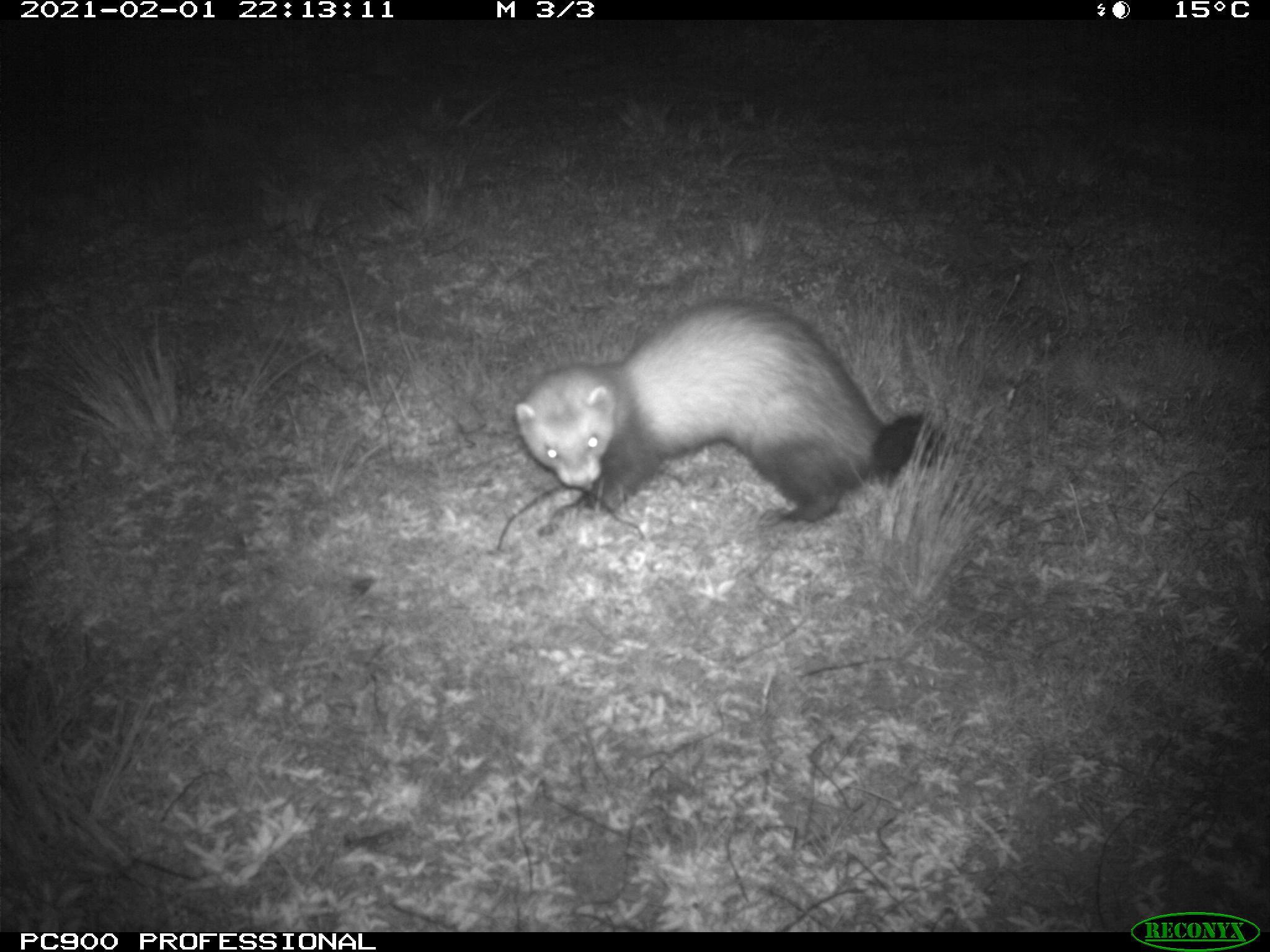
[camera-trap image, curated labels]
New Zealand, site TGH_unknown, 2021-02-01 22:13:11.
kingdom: Animalia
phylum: Chordata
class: Mammalia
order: Carnivora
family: Mustelidae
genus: Mustela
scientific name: Mustela furo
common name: ferret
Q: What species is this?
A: Ferret (Mustela furo).